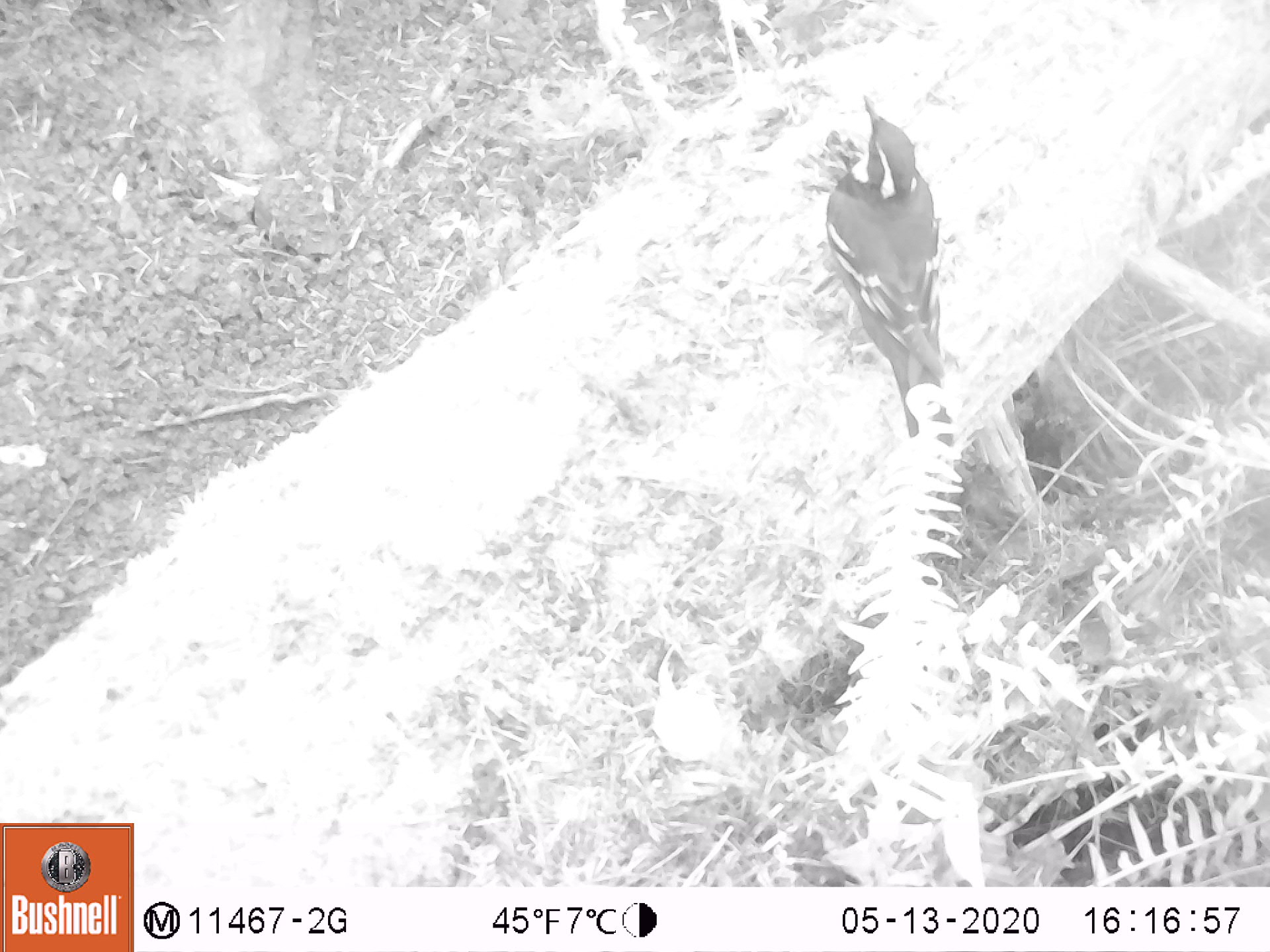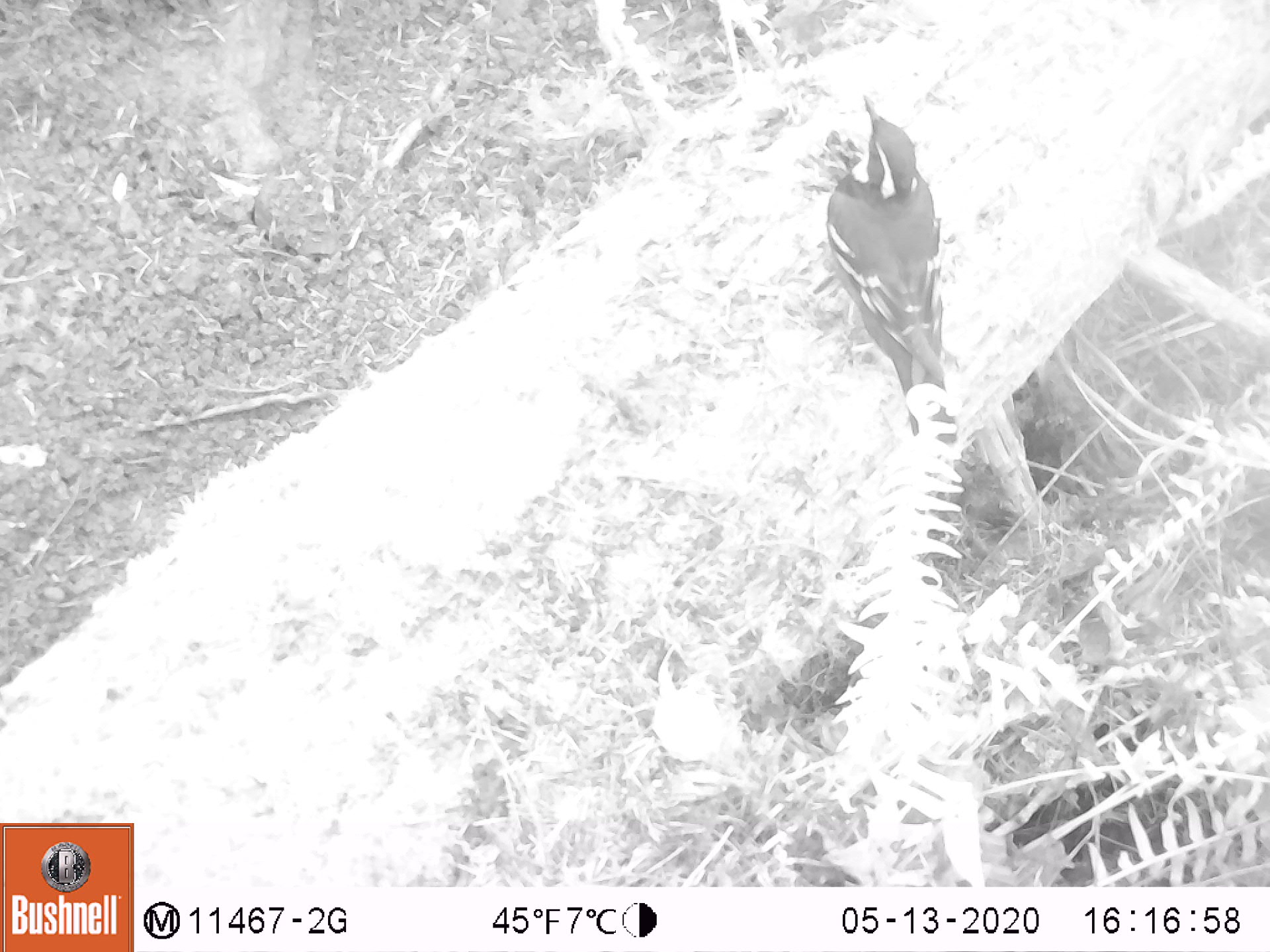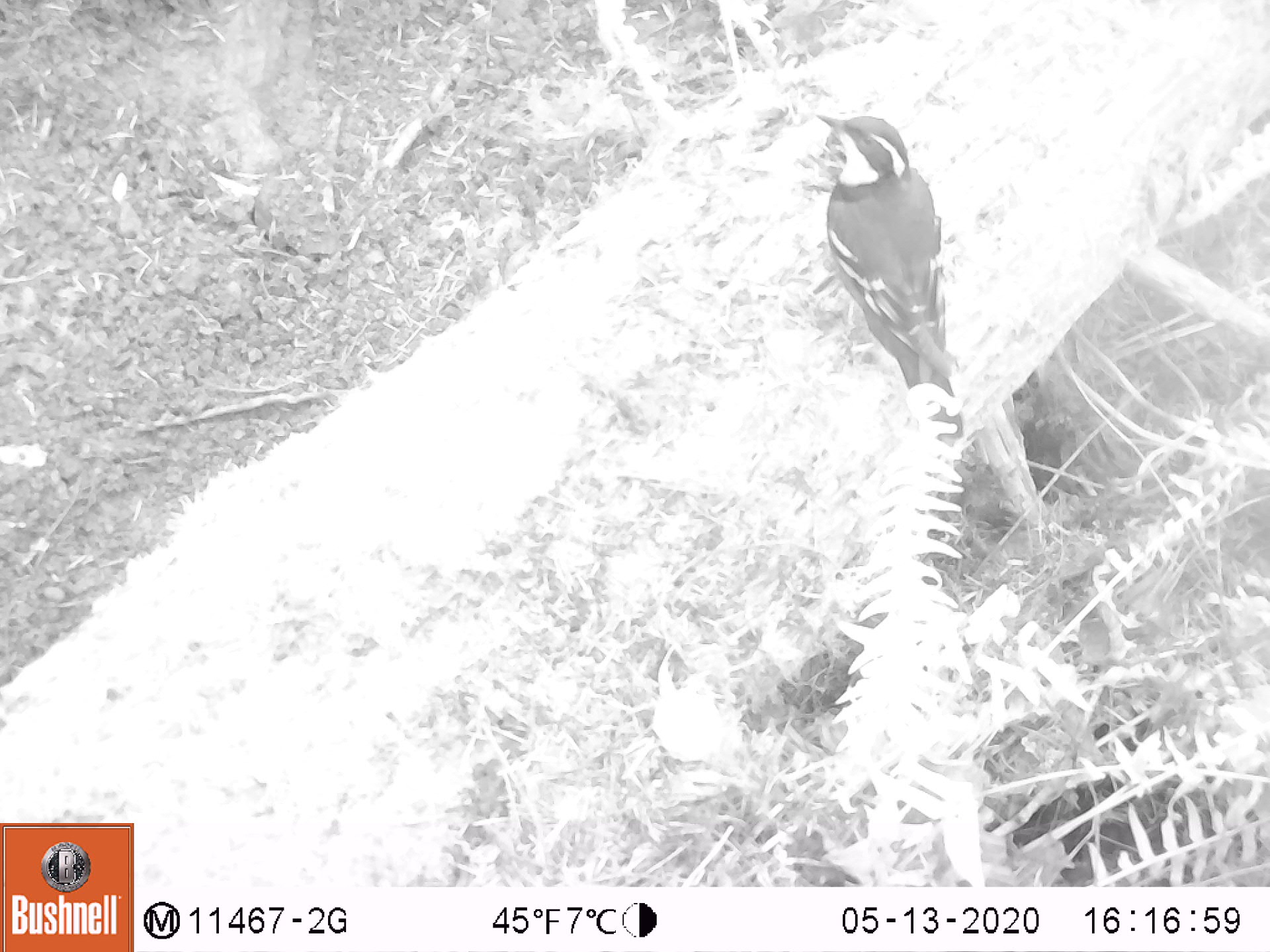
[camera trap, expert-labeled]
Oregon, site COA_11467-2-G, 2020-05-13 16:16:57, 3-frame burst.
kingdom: Animalia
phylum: Chordata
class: Aves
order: Passeriformes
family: Turdidae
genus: Ixoreus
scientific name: Ixoreus naevius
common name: varied thrush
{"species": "varied thrush (Ixoreus naevius)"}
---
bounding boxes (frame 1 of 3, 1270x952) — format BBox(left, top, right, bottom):
varied thrush: BBox(824, 91, 948, 430)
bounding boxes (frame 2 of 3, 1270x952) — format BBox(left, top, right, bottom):
varied thrush: BBox(827, 91, 946, 433)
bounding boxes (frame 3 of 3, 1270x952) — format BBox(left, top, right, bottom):
varied thrush: BBox(813, 102, 957, 435)